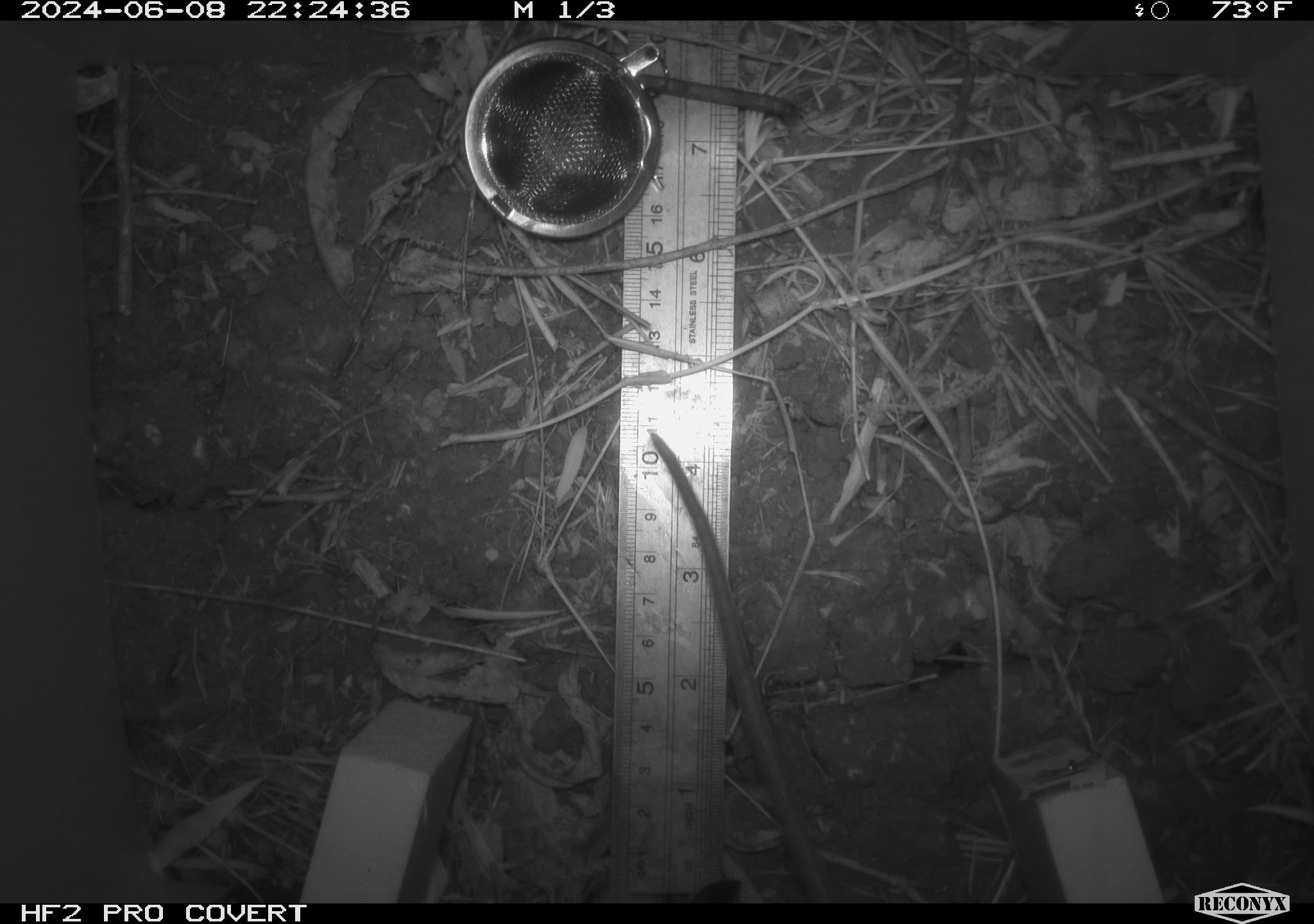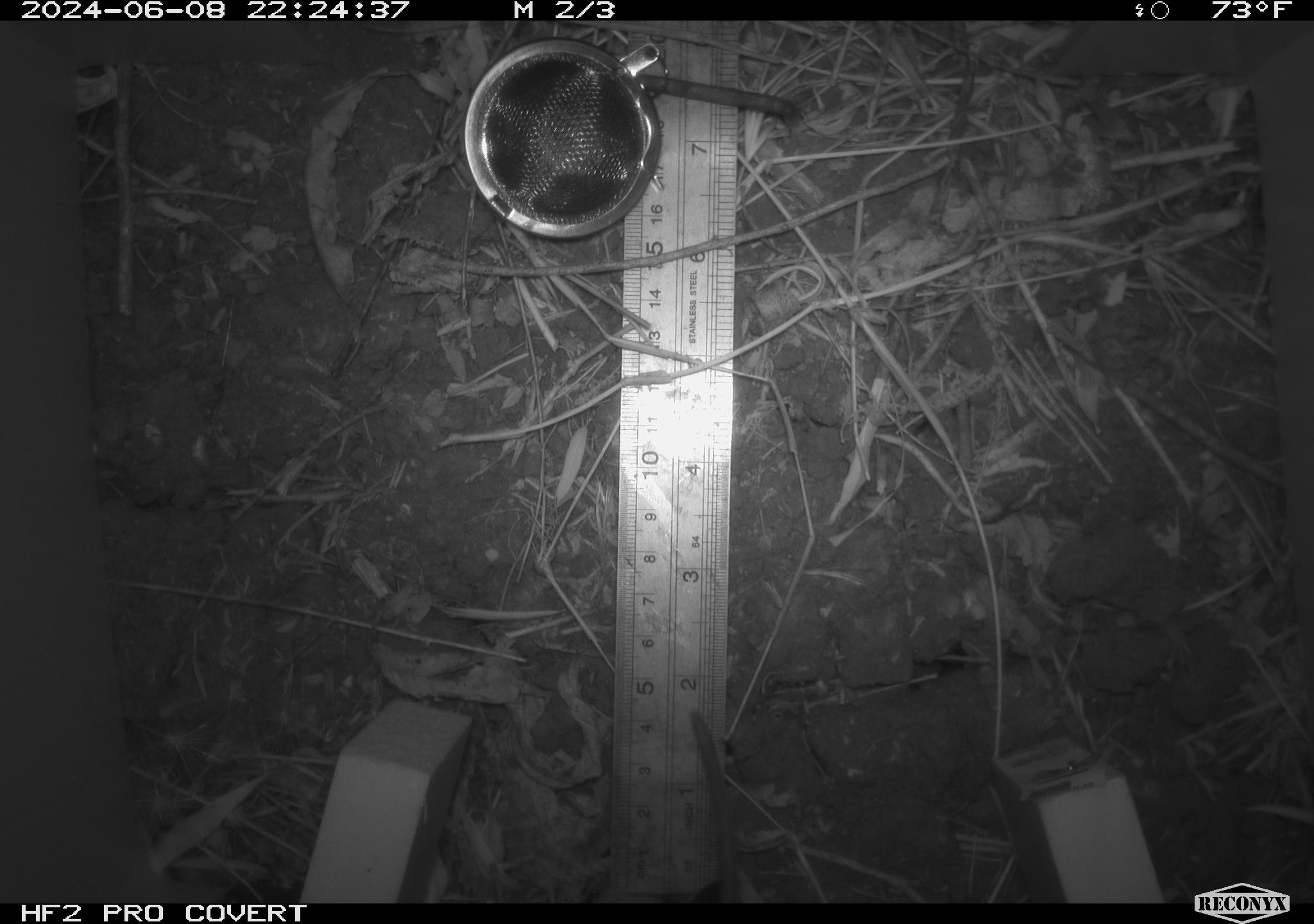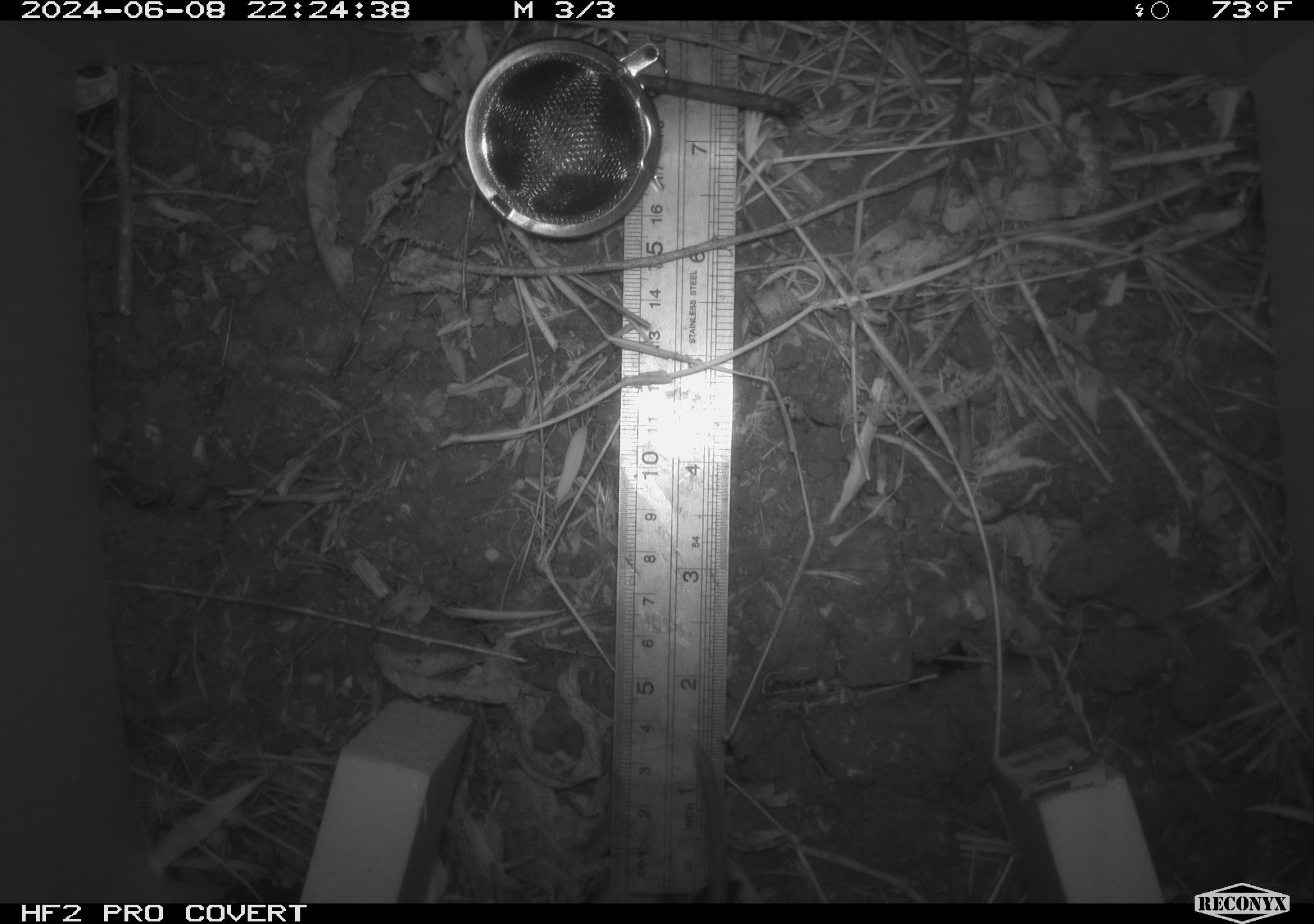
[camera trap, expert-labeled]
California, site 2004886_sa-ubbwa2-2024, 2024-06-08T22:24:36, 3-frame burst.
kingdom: Animalia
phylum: Chordata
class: Mammalia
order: Rodentia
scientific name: Rodentia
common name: mouse species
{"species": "mouse species (Rodentia)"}